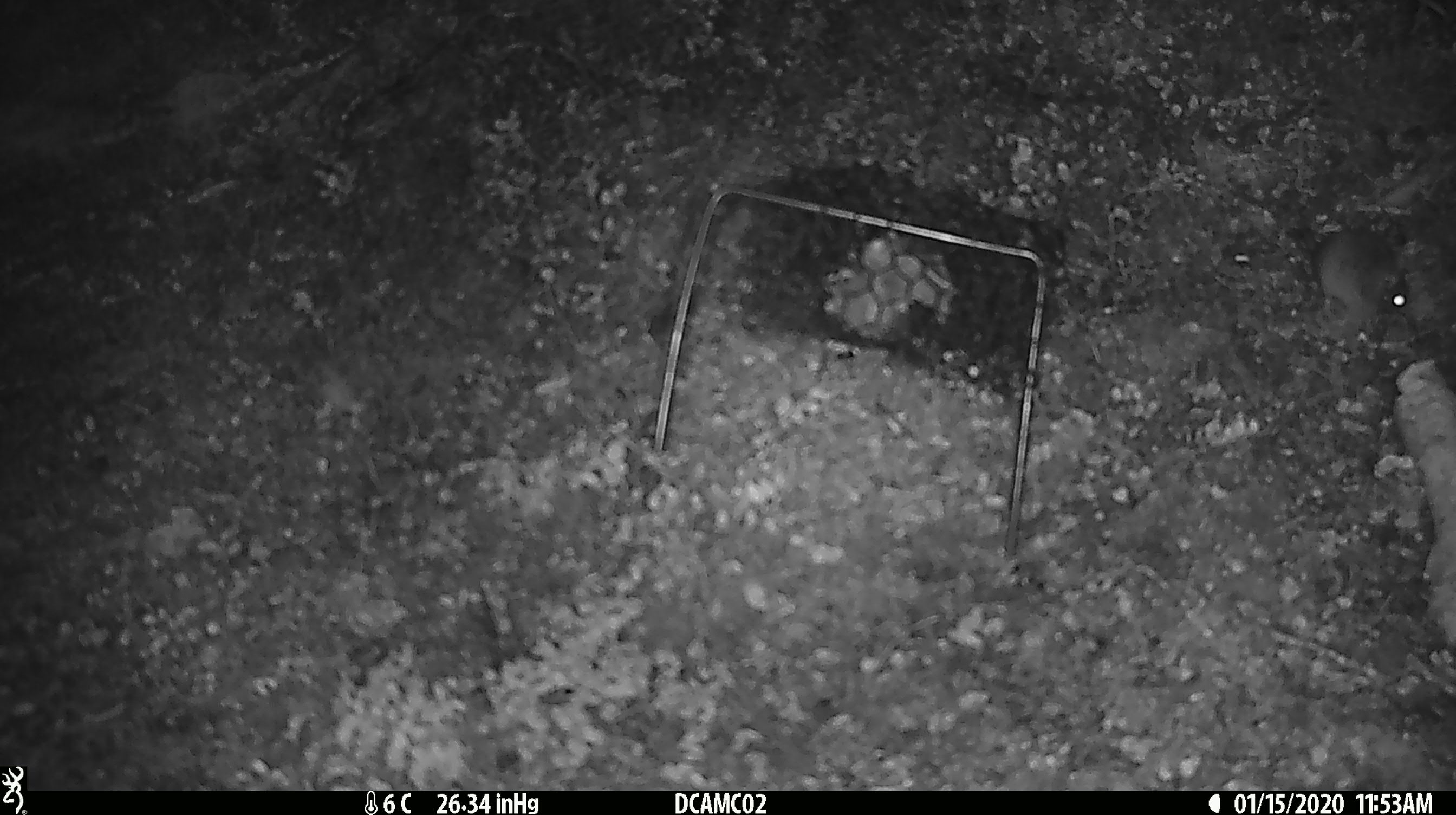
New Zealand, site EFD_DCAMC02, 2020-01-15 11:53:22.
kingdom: Animalia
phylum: Chordata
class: Mammalia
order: Rodentia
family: Muridae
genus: Mus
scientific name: Mus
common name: mouse